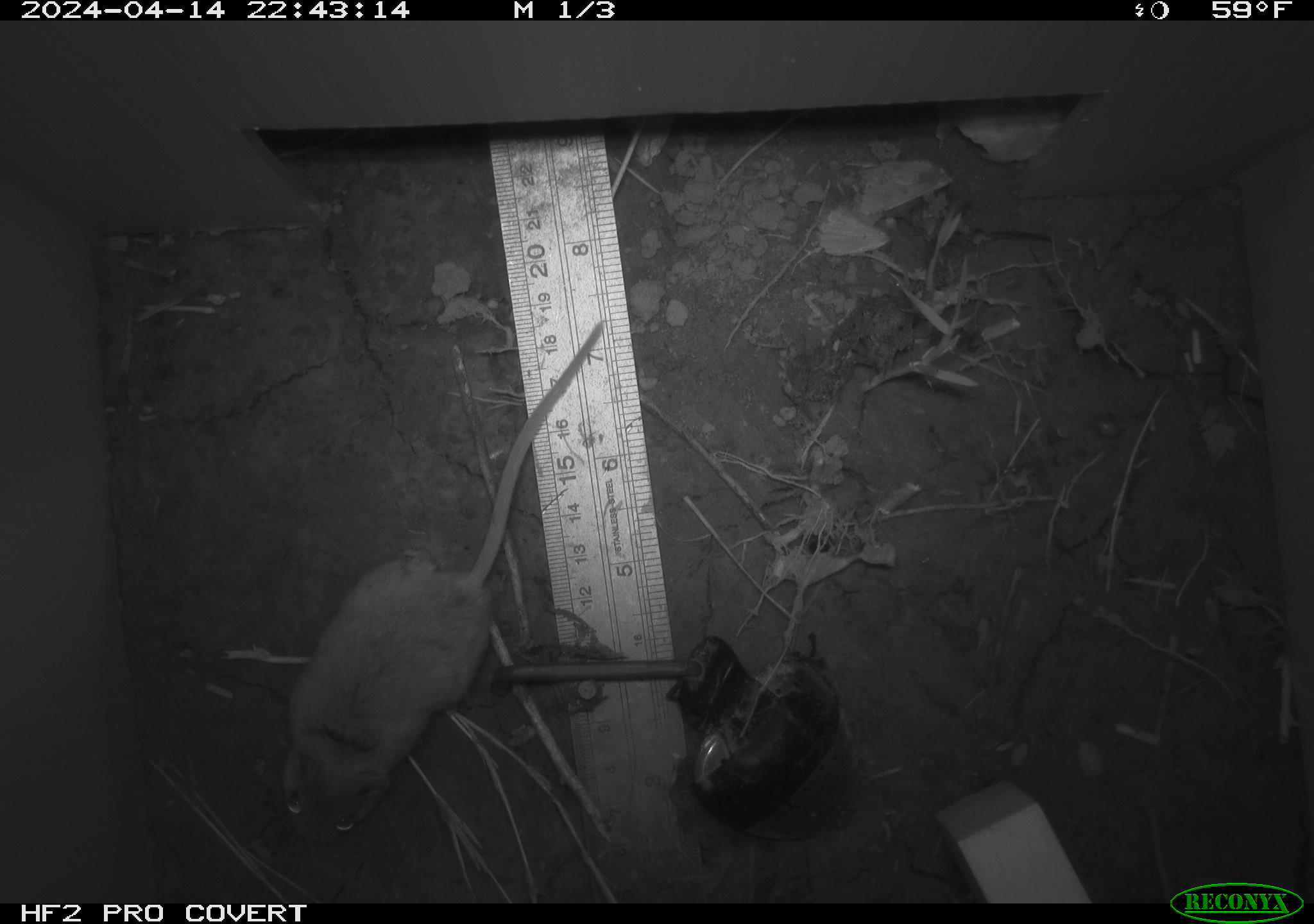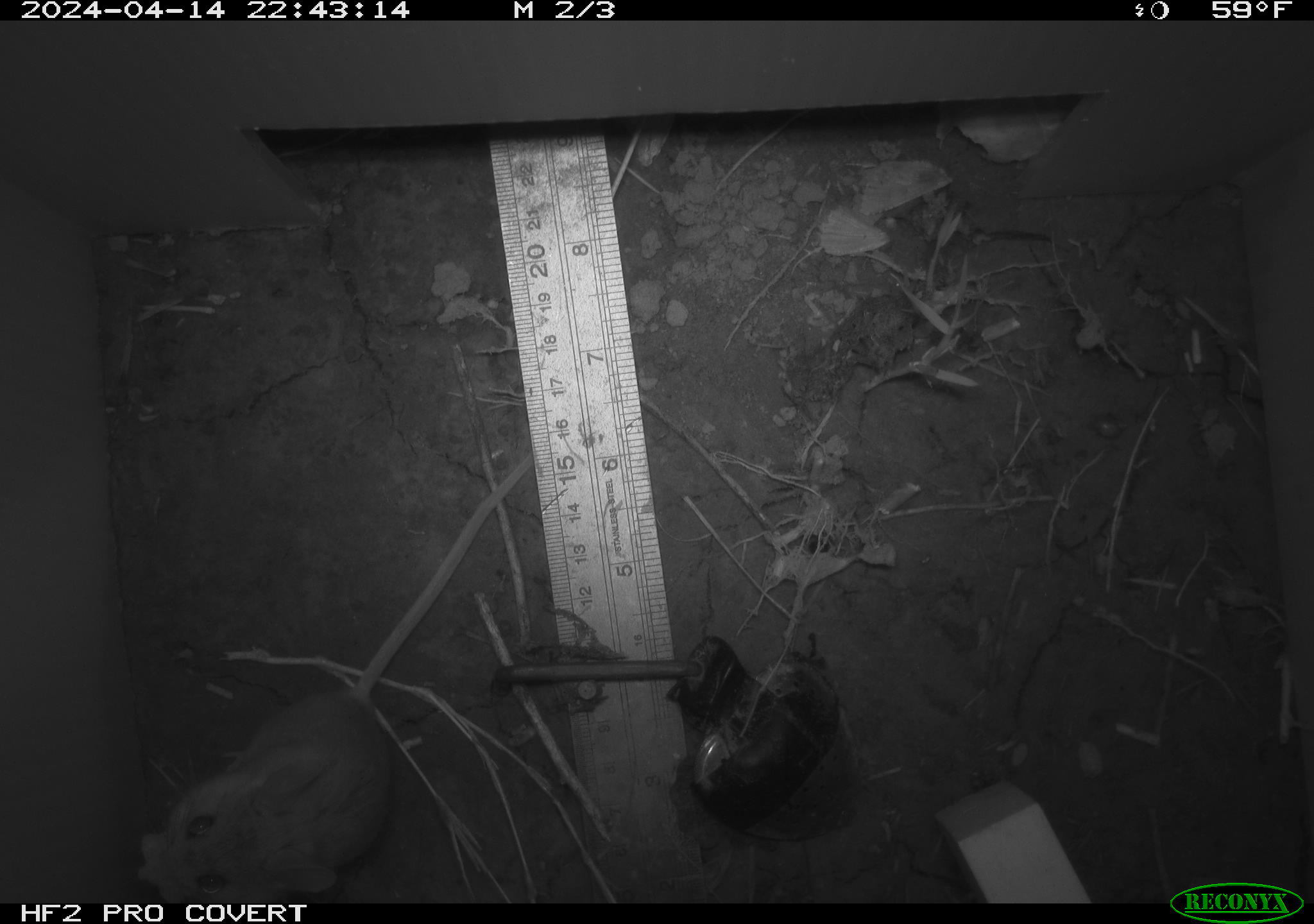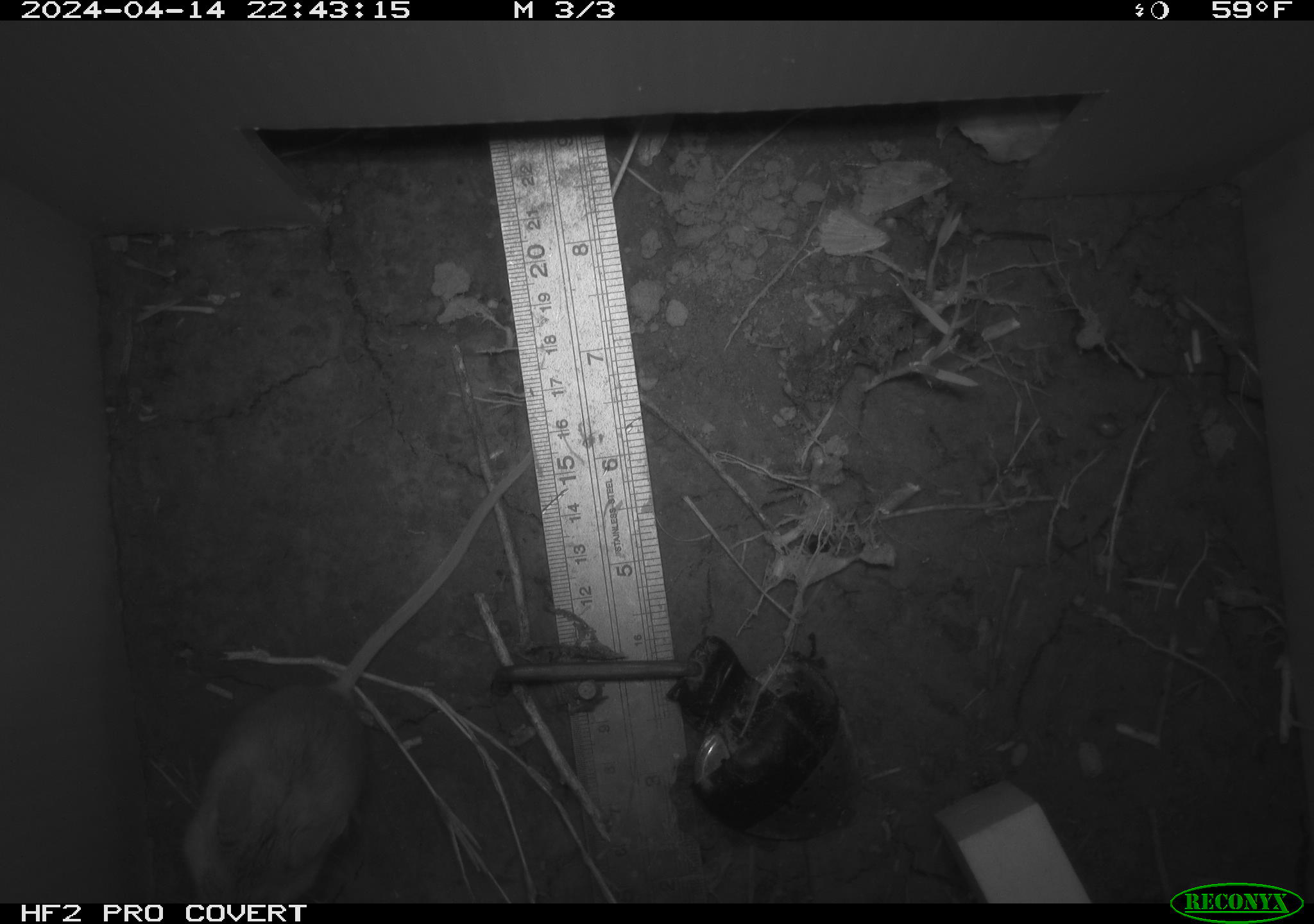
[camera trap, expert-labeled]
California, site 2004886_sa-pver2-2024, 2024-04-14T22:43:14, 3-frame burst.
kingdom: Animalia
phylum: Chordata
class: Mammalia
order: Rodentia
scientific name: Rodentia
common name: mouse species